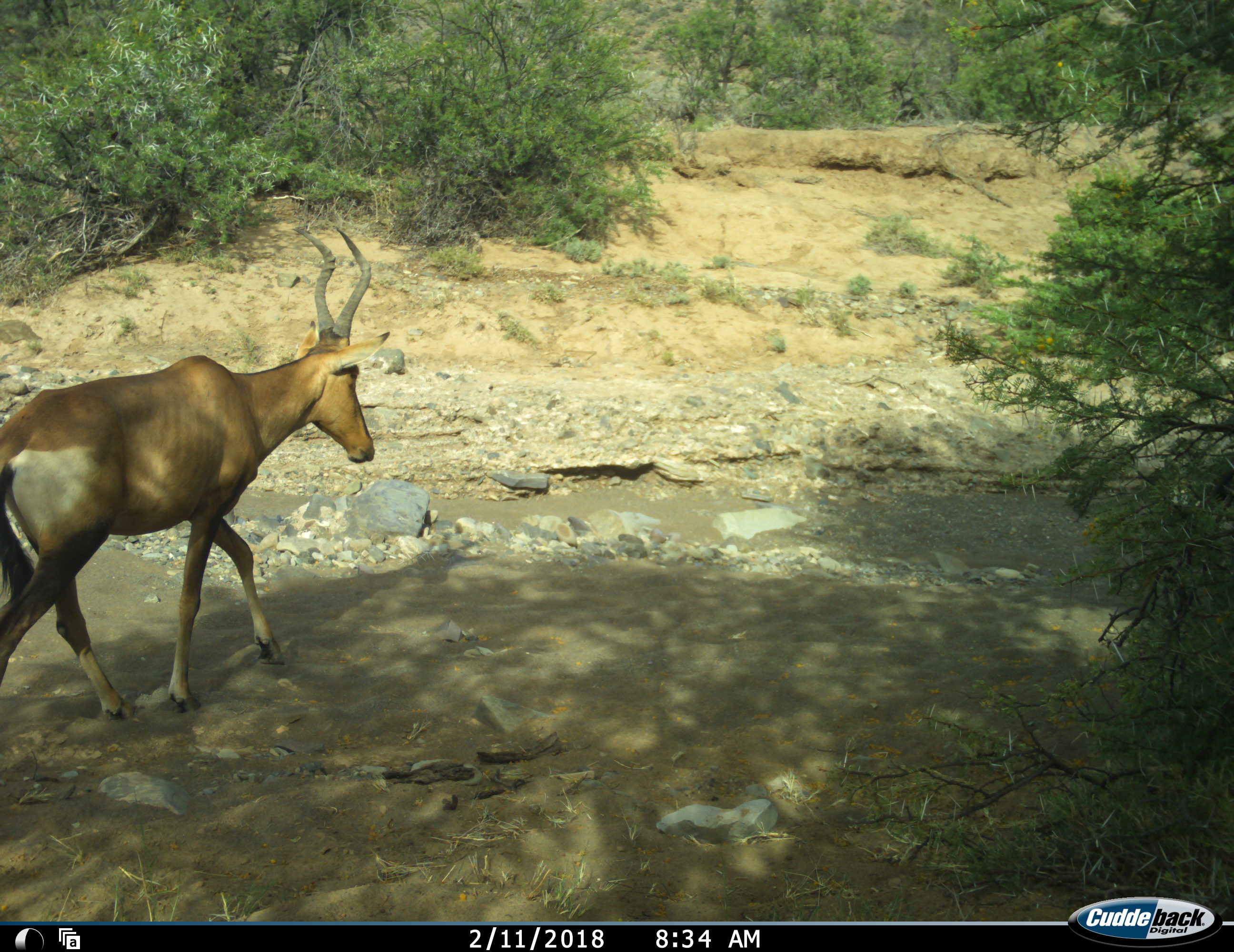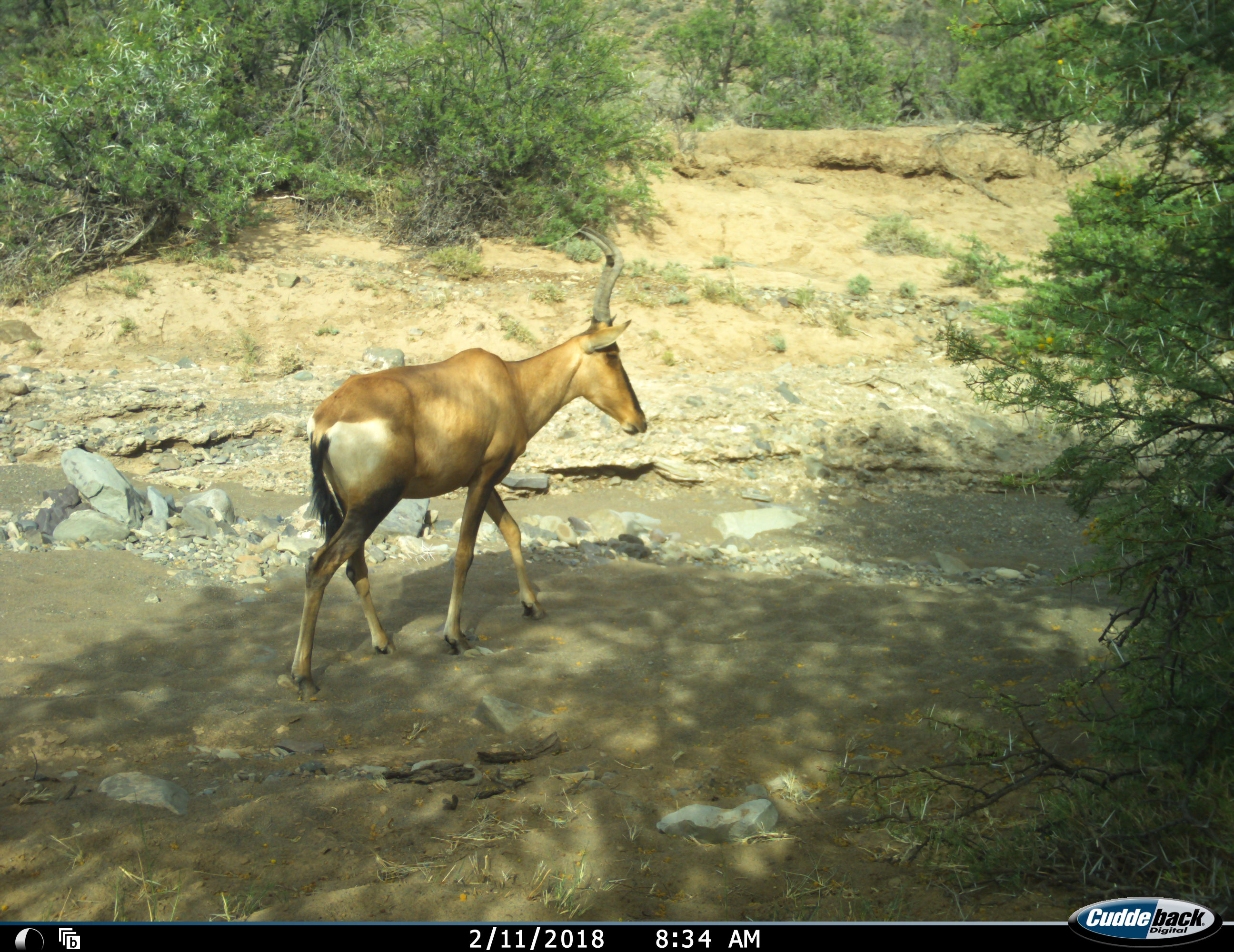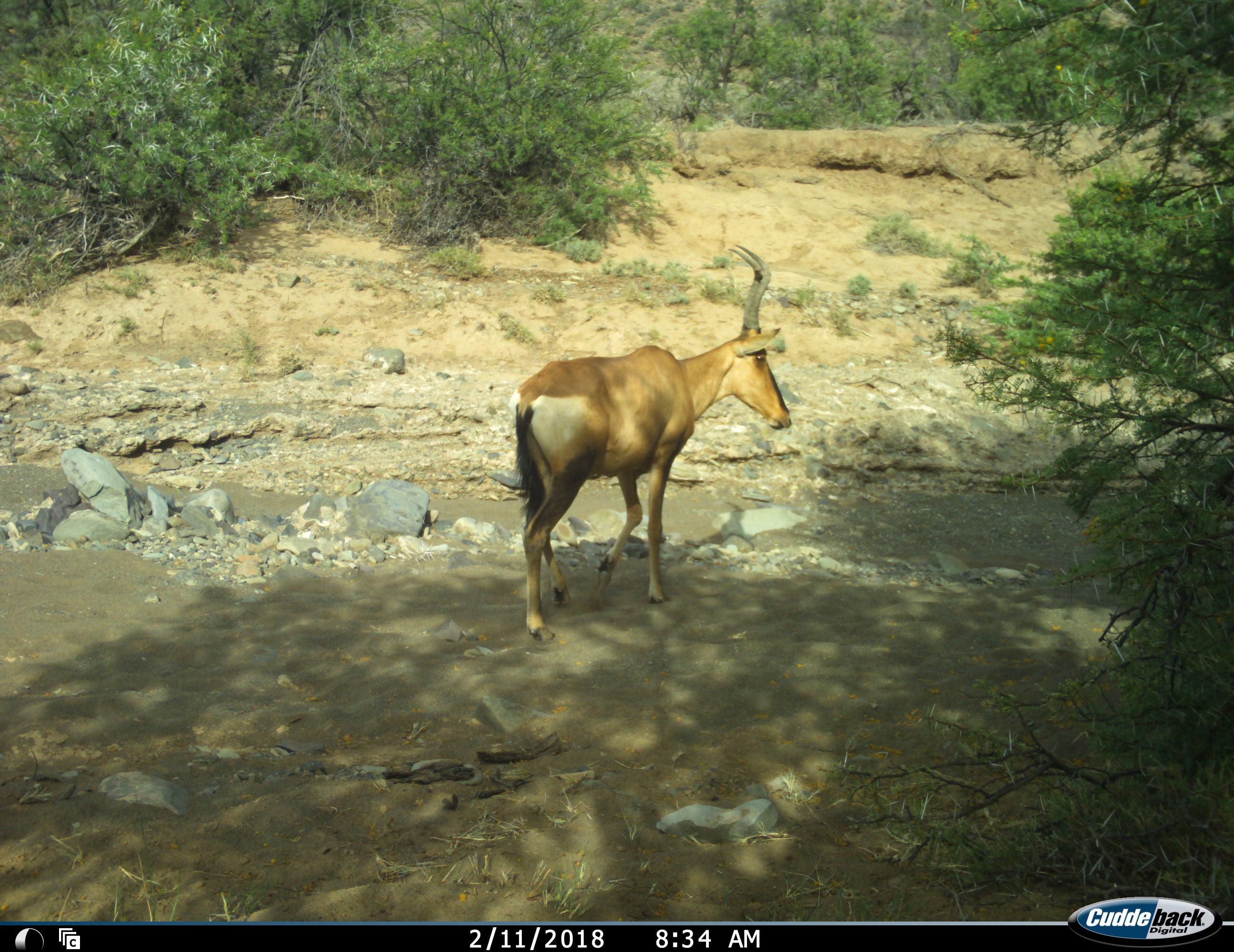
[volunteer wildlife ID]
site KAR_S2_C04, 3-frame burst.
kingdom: Animalia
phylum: Chordata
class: Mammalia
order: Artiodactyla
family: Bovidae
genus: Alcelaphus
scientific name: Alcelaphus buselaphus caama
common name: red hartebeest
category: hartebeestred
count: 1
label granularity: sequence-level